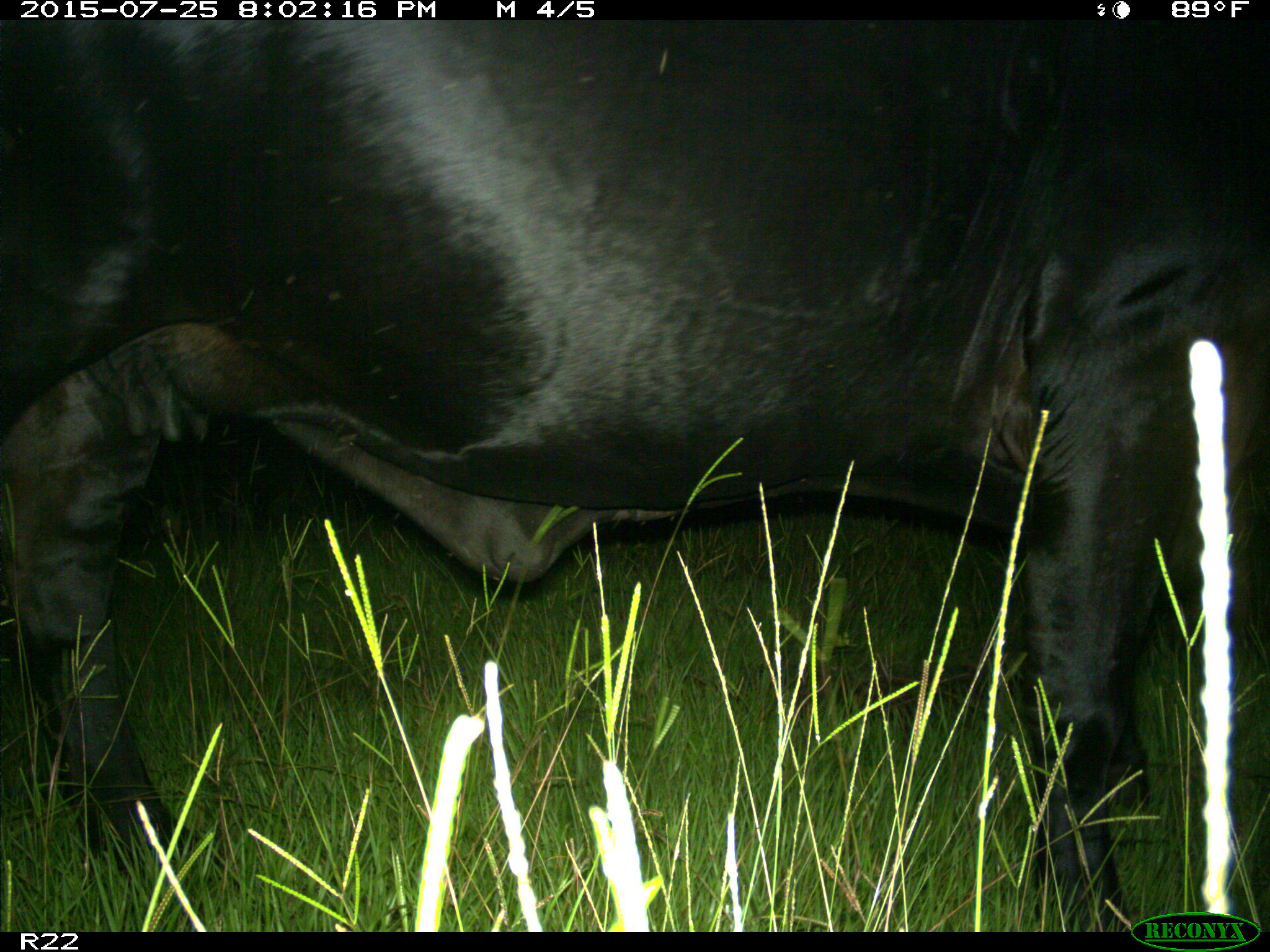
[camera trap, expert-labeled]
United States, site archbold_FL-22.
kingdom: Animalia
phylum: Chordata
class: Mammalia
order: Artiodactyla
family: Bovidae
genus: Bos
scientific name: Bos taurus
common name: domestic cow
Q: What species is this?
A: Bos taurus (domestic cow).